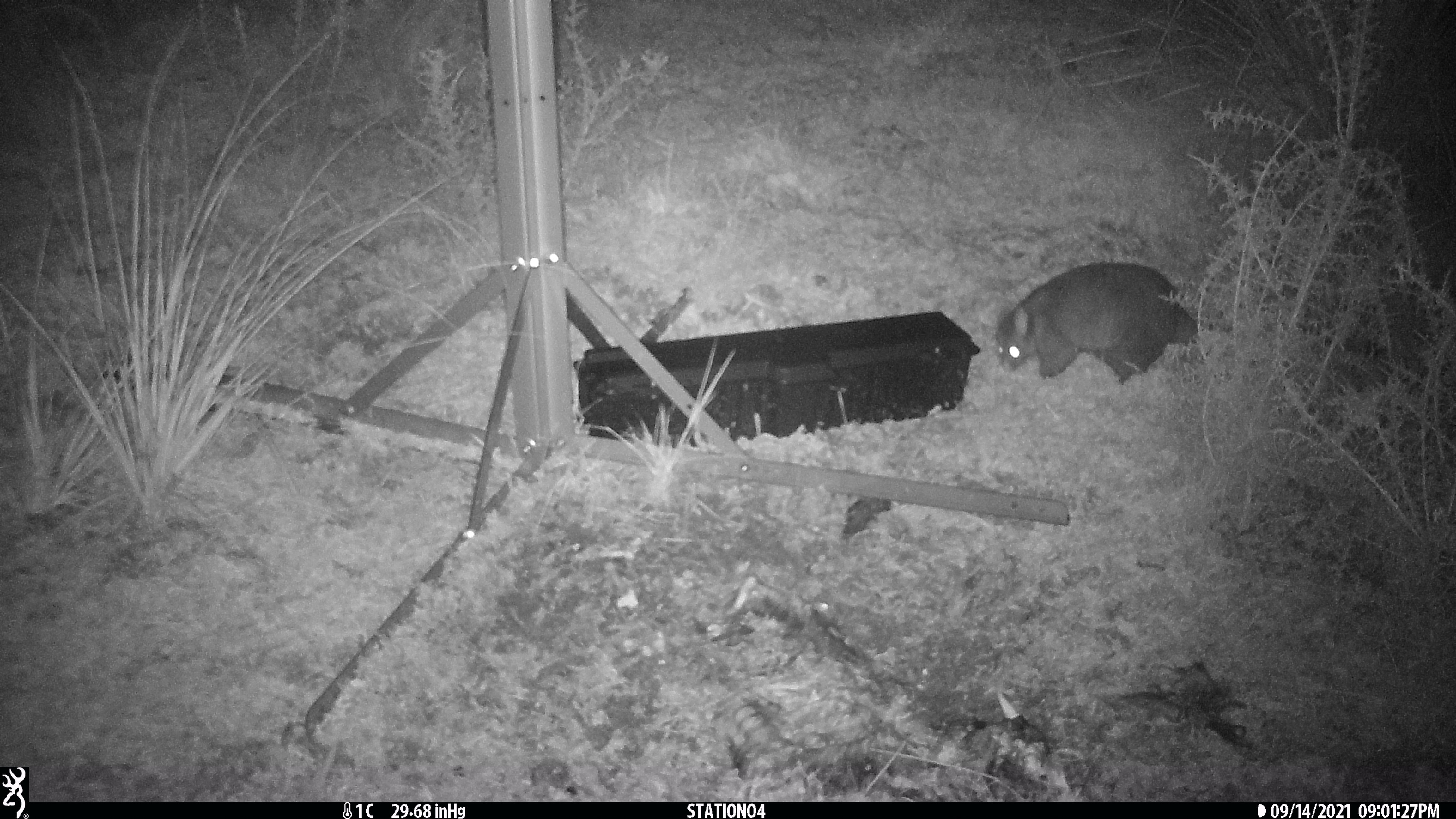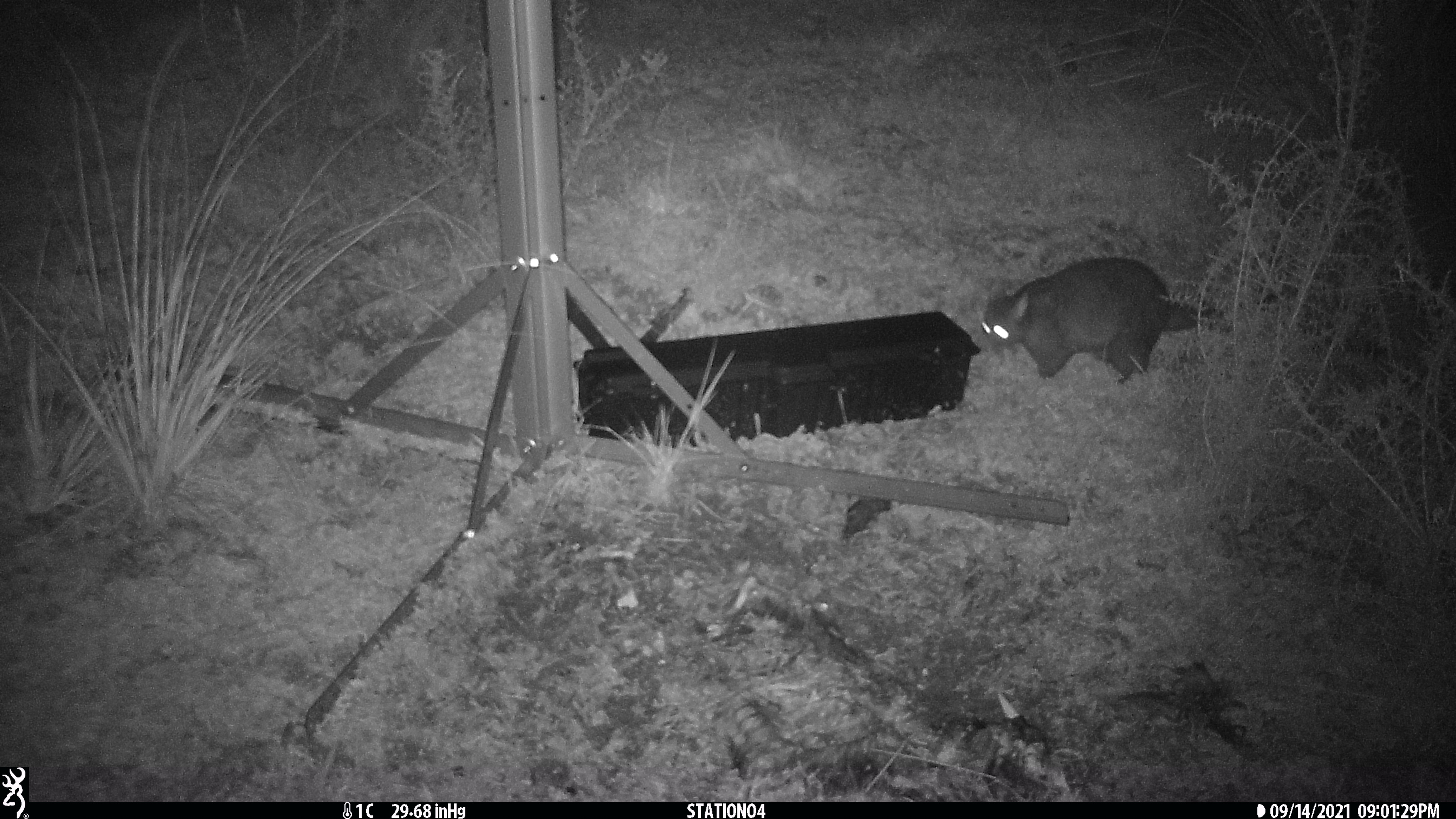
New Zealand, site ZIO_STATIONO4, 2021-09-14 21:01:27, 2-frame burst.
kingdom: Animalia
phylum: Chordata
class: Mammalia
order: Diprotodontia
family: Phalangeridae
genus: Trichosurus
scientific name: Trichosurus vulpecula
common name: common brushtail possum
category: possum